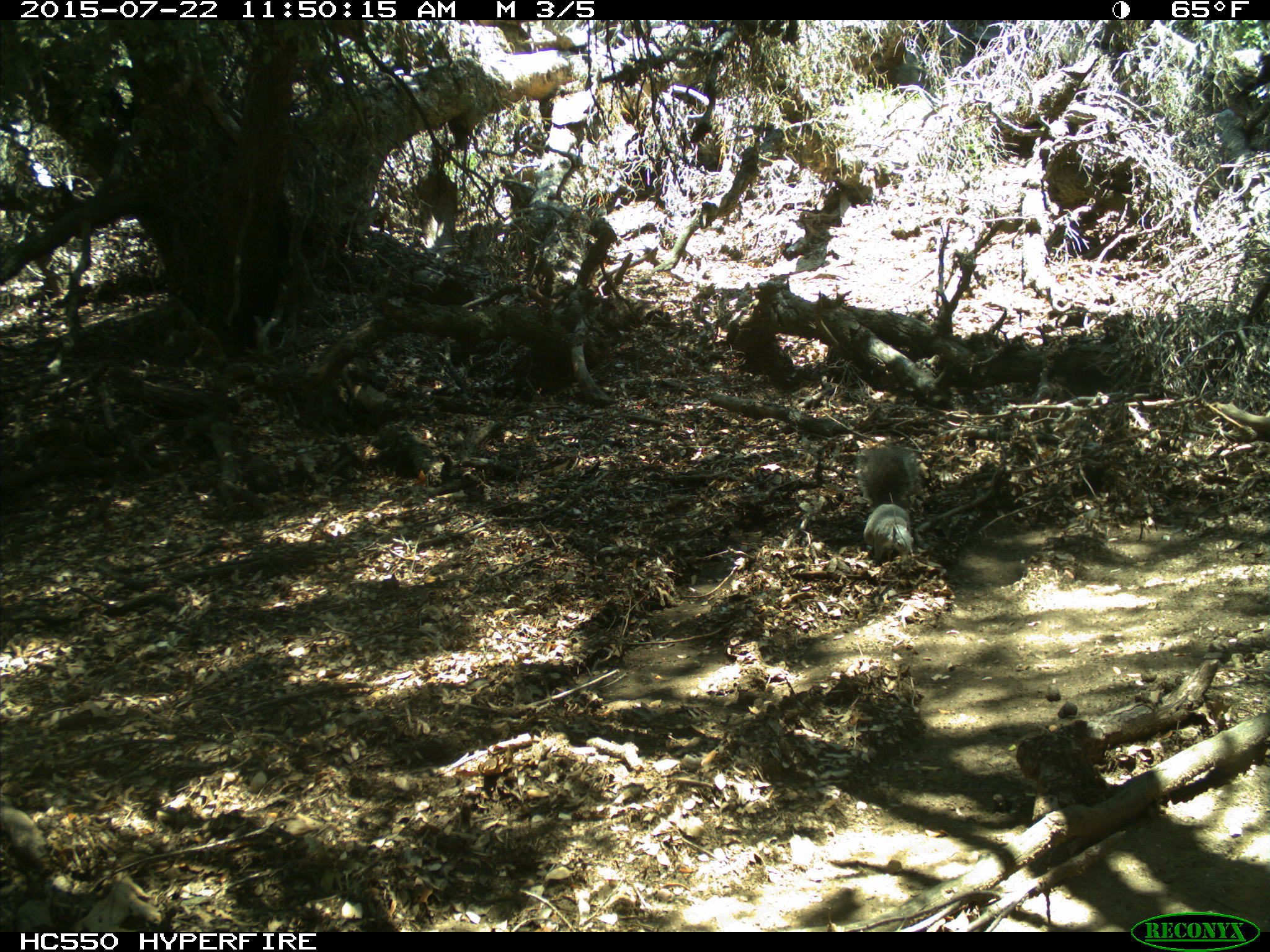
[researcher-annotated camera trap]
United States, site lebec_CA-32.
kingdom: Animalia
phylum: Chordata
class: Mammalia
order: Rodentia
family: Sciuridae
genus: Sciurus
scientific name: Sciurus carolinensis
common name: eastern gray squirrel